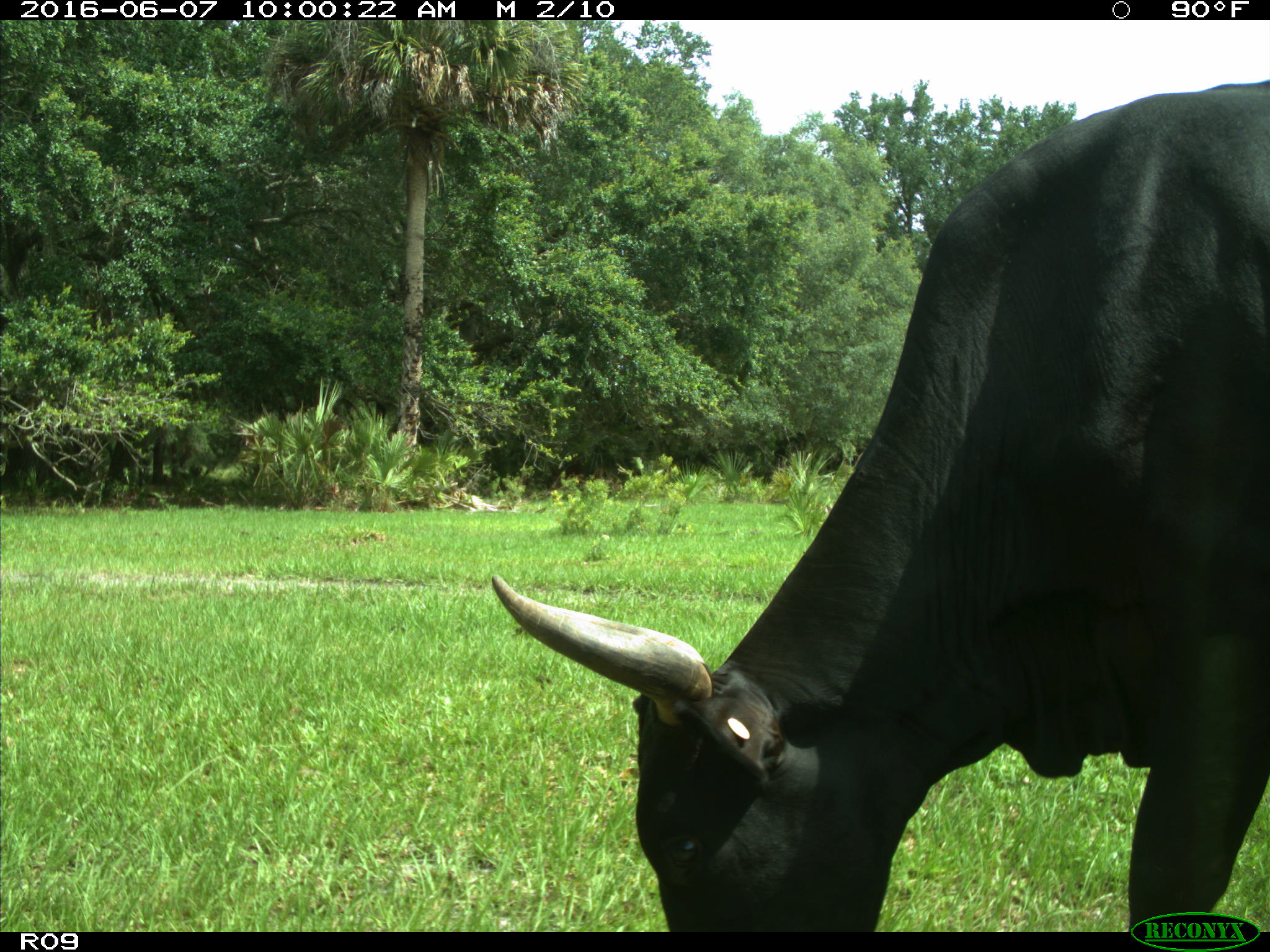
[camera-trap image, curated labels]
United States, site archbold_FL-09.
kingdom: Animalia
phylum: Chordata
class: Mammalia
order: Artiodactyla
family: Bovidae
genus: Bos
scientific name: Bos taurus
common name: domestic cow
Bos taurus (domestic cow).